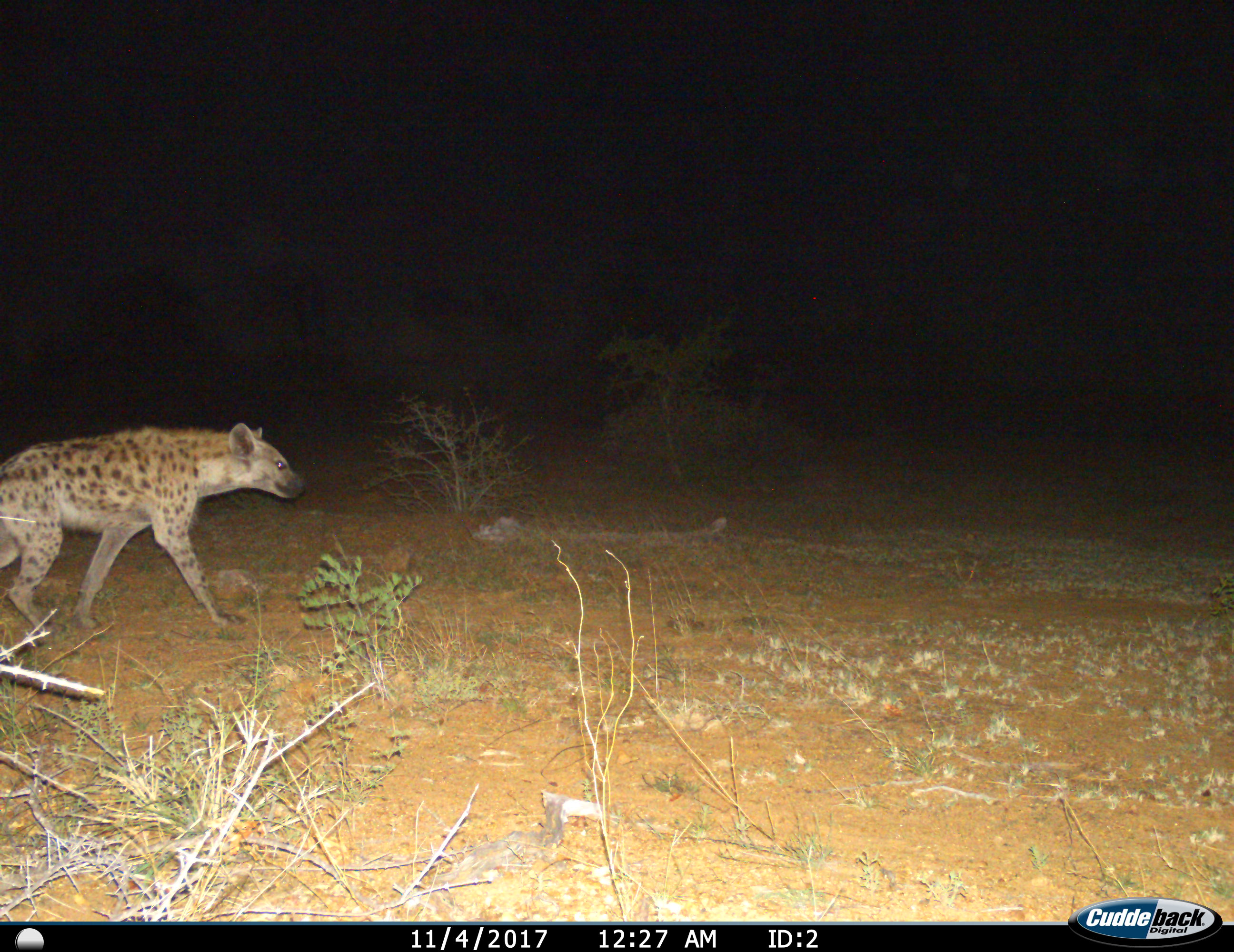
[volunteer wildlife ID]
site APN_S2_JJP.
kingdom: Animalia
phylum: Chordata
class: Mammalia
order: Carnivora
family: Hyaenidae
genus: Crocuta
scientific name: Crocuta crocuta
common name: spotted hyena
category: hyenaspotted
Hyenaspotted (spotted hyena) (Crocuta crocuta), count 1. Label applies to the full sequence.